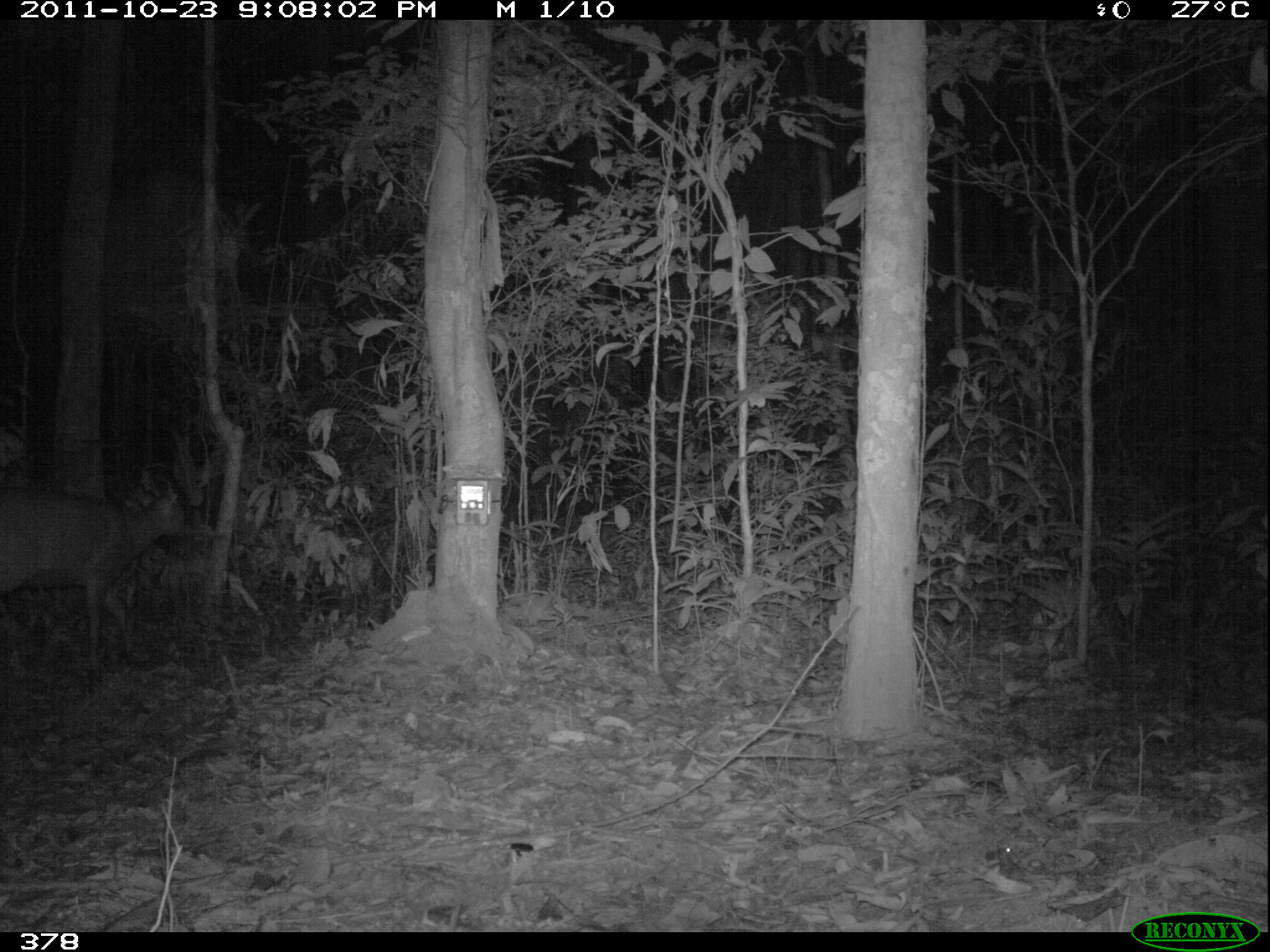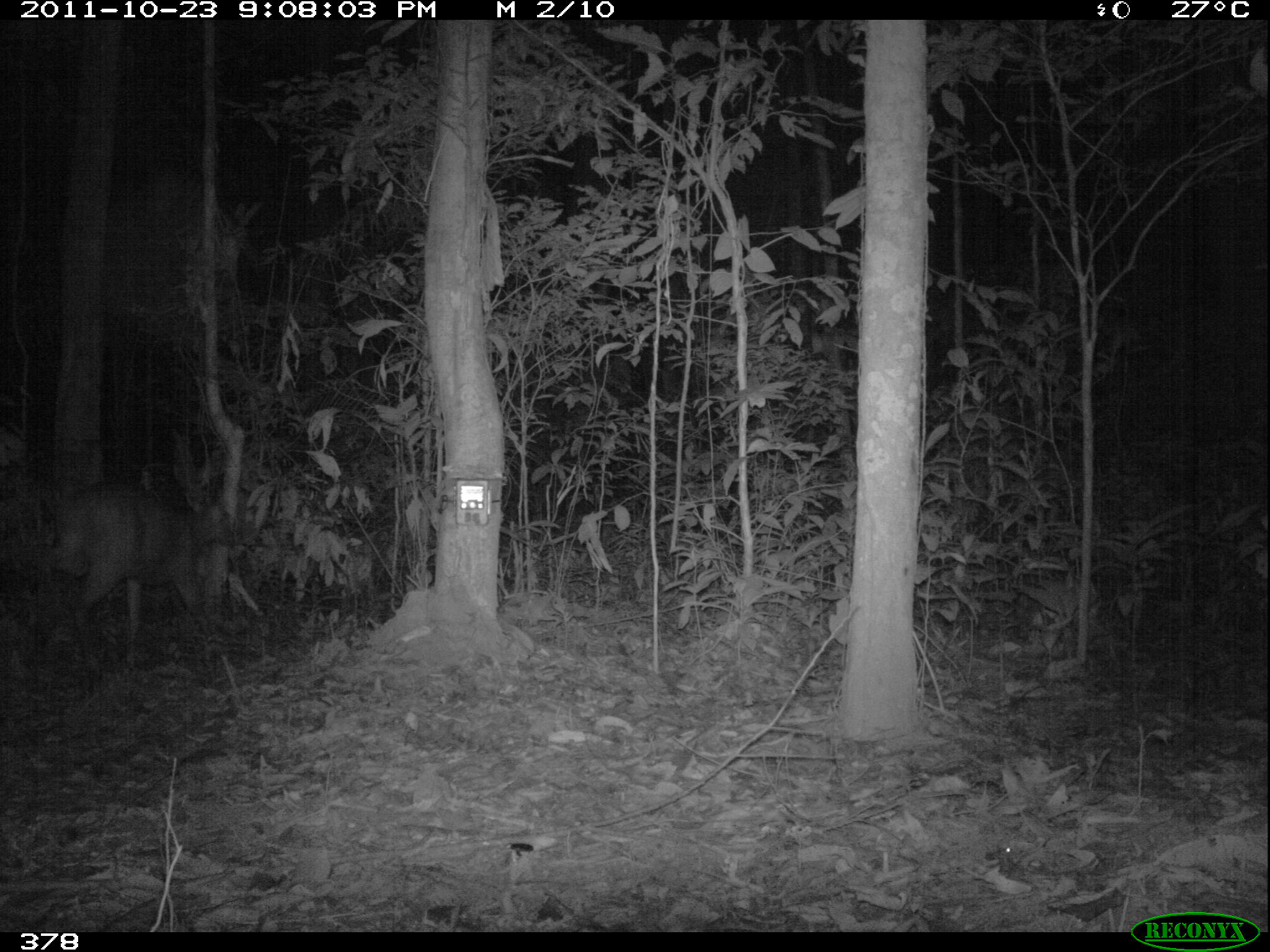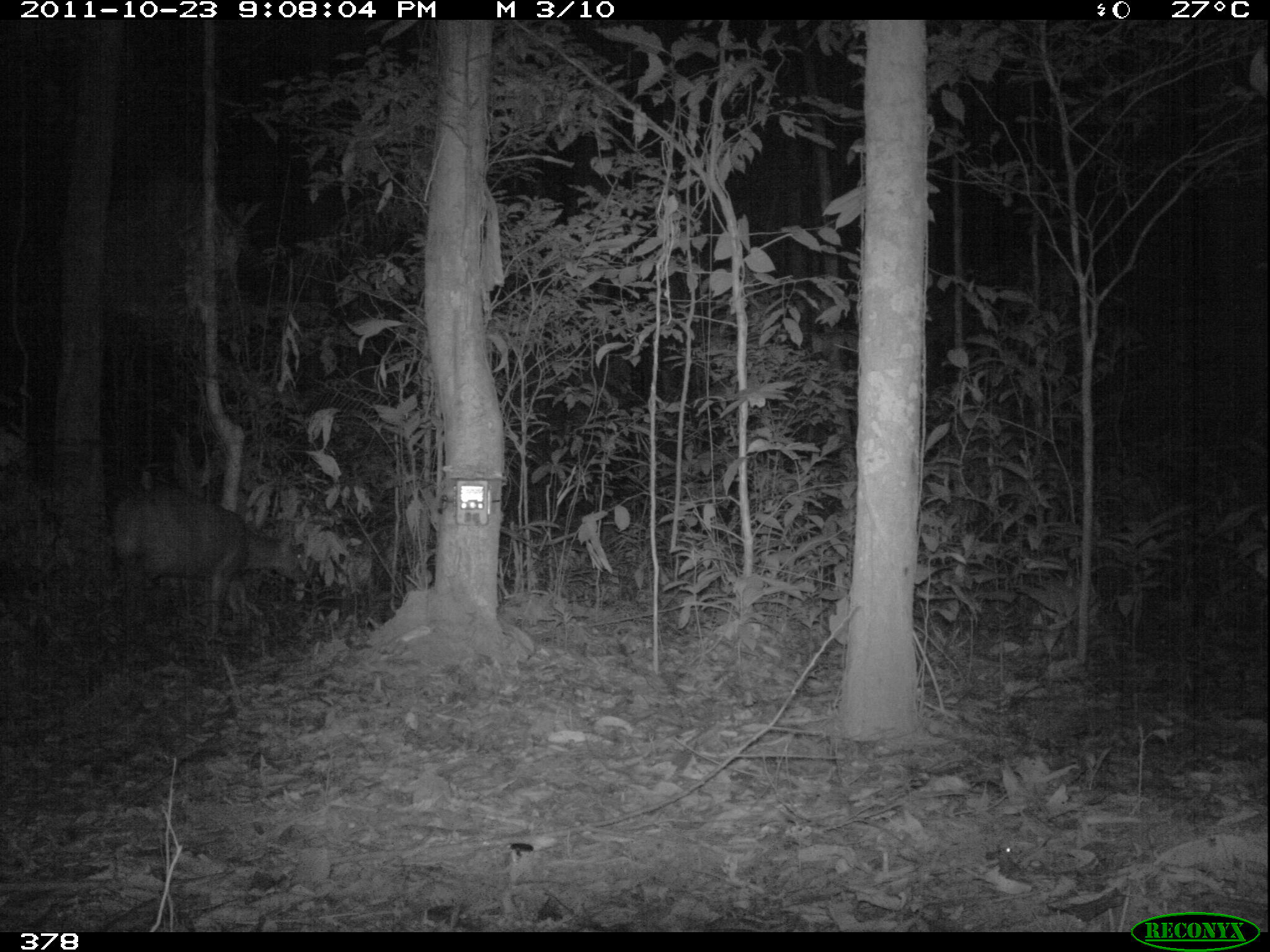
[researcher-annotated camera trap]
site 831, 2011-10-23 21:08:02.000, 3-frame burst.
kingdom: Animalia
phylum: Chordata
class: Mammalia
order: Artiodactyla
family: Cervidae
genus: Mazama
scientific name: Mazama americana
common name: red brocket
Mazama americana (red brocket).